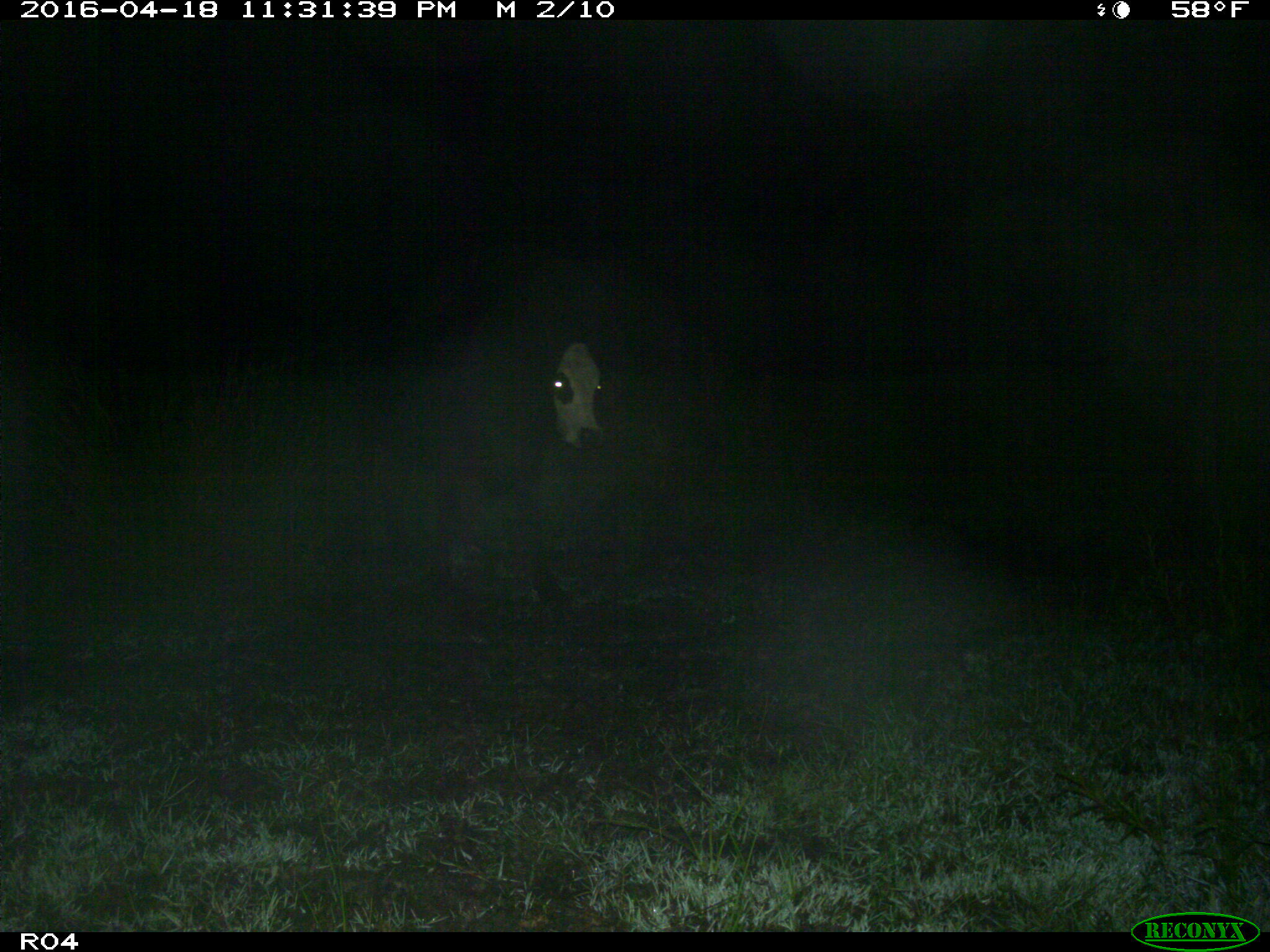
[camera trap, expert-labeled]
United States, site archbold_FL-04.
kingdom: Animalia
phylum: Chordata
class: Mammalia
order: Artiodactyla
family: Bovidae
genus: Bos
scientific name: Bos taurus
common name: domestic cow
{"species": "Bos taurus (domestic cow)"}